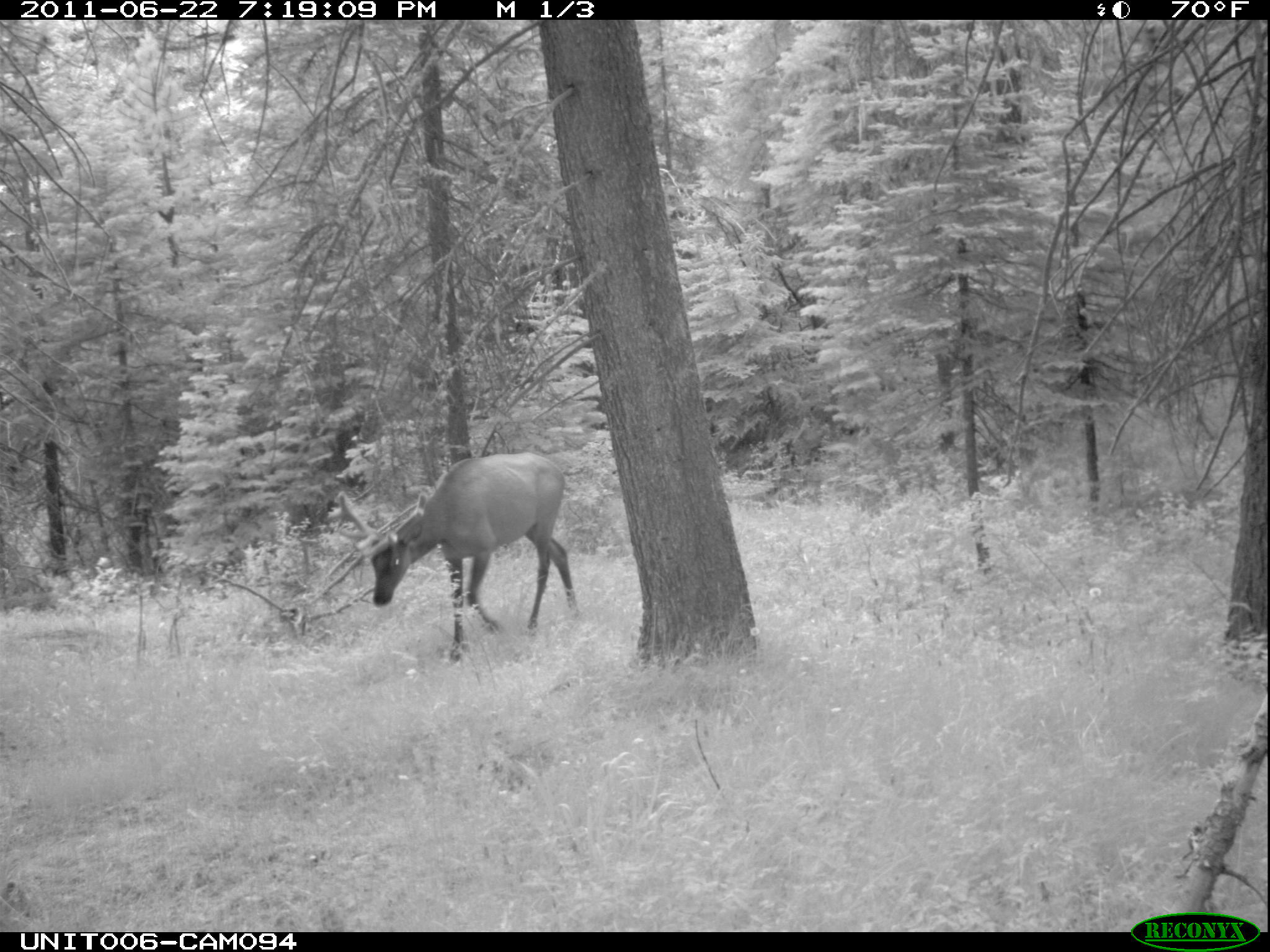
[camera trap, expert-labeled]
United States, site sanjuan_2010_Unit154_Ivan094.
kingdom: Animalia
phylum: Chordata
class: Mammalia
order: Artiodactyla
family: Cervidae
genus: Cervus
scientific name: Cervus elaphus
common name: red deer